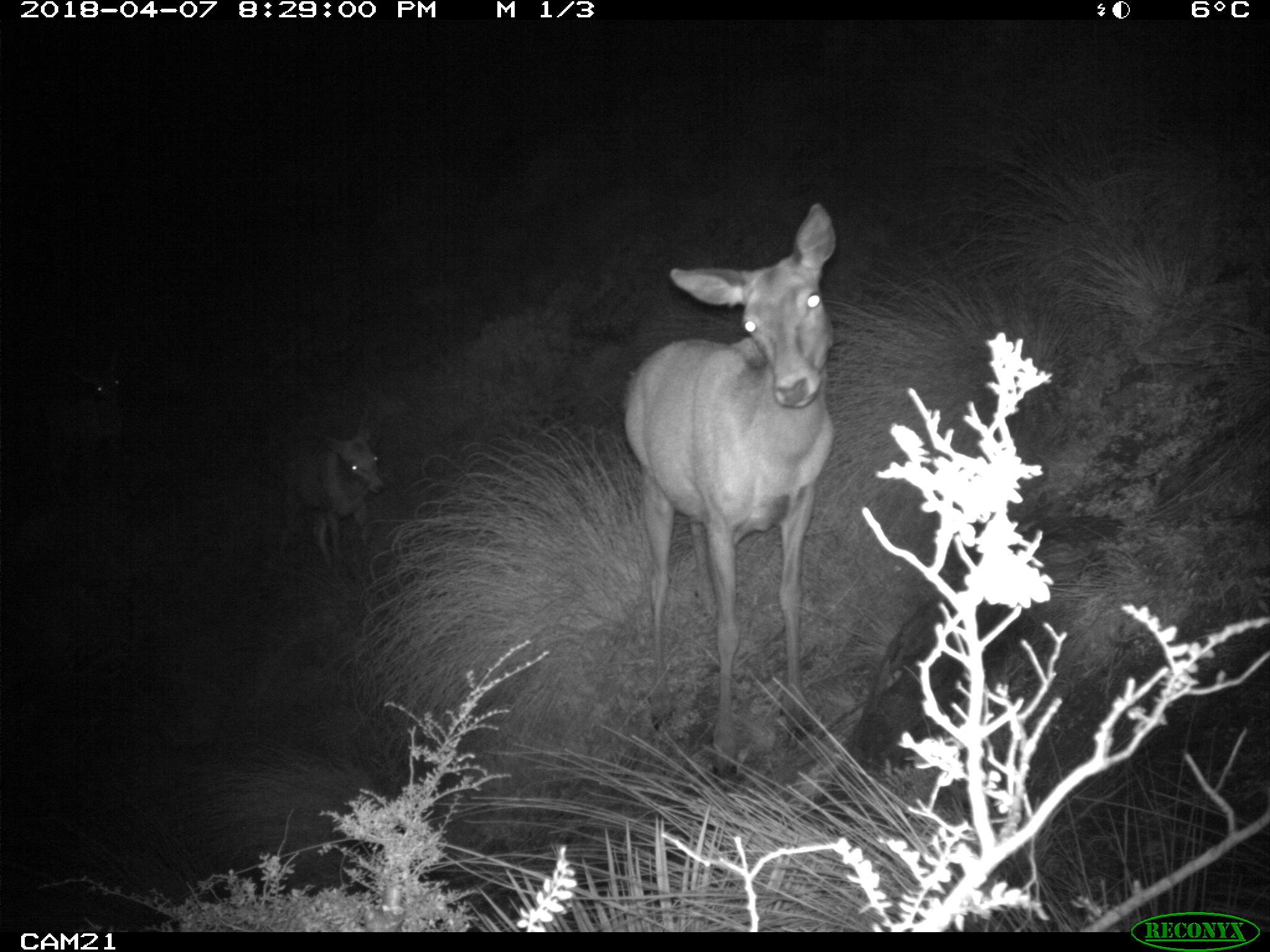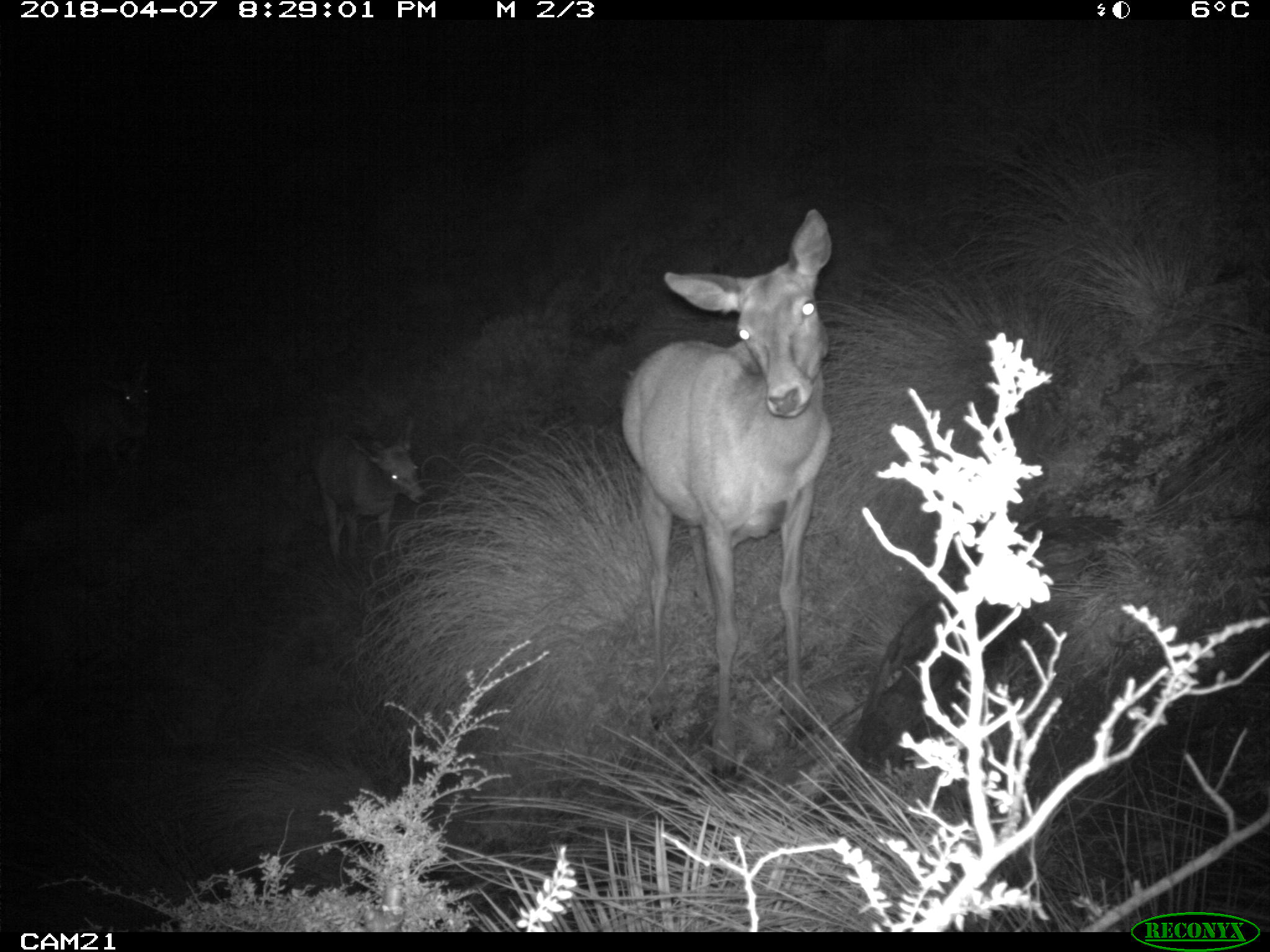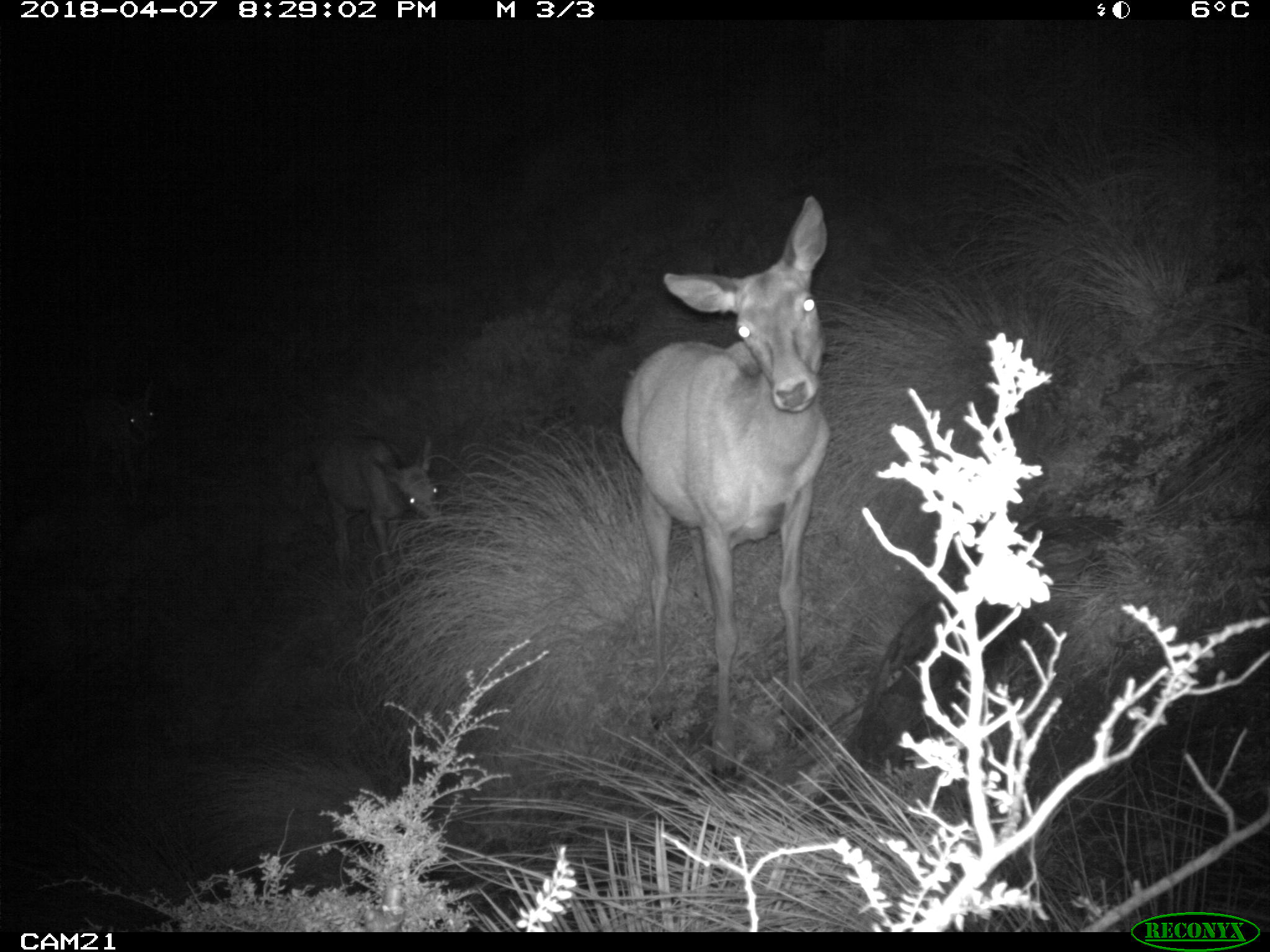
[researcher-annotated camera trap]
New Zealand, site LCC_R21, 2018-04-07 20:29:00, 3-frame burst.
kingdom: Animalia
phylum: Chordata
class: Mammalia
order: Artiodactyla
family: Cervidae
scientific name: Cervidae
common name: deer